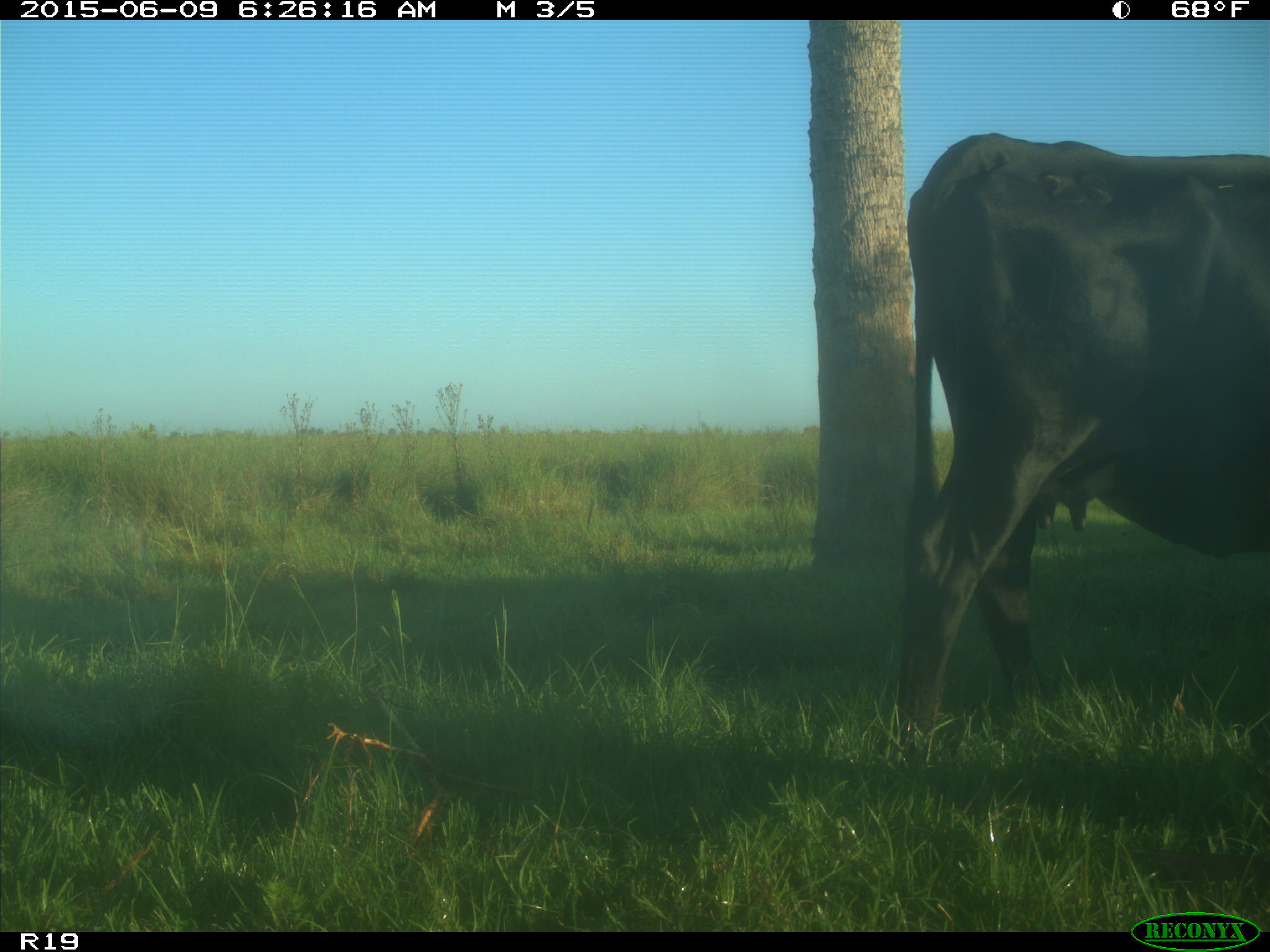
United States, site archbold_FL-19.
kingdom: Animalia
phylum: Chordata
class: Mammalia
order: Artiodactyla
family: Bovidae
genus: Bos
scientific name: Bos taurus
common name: domestic cow